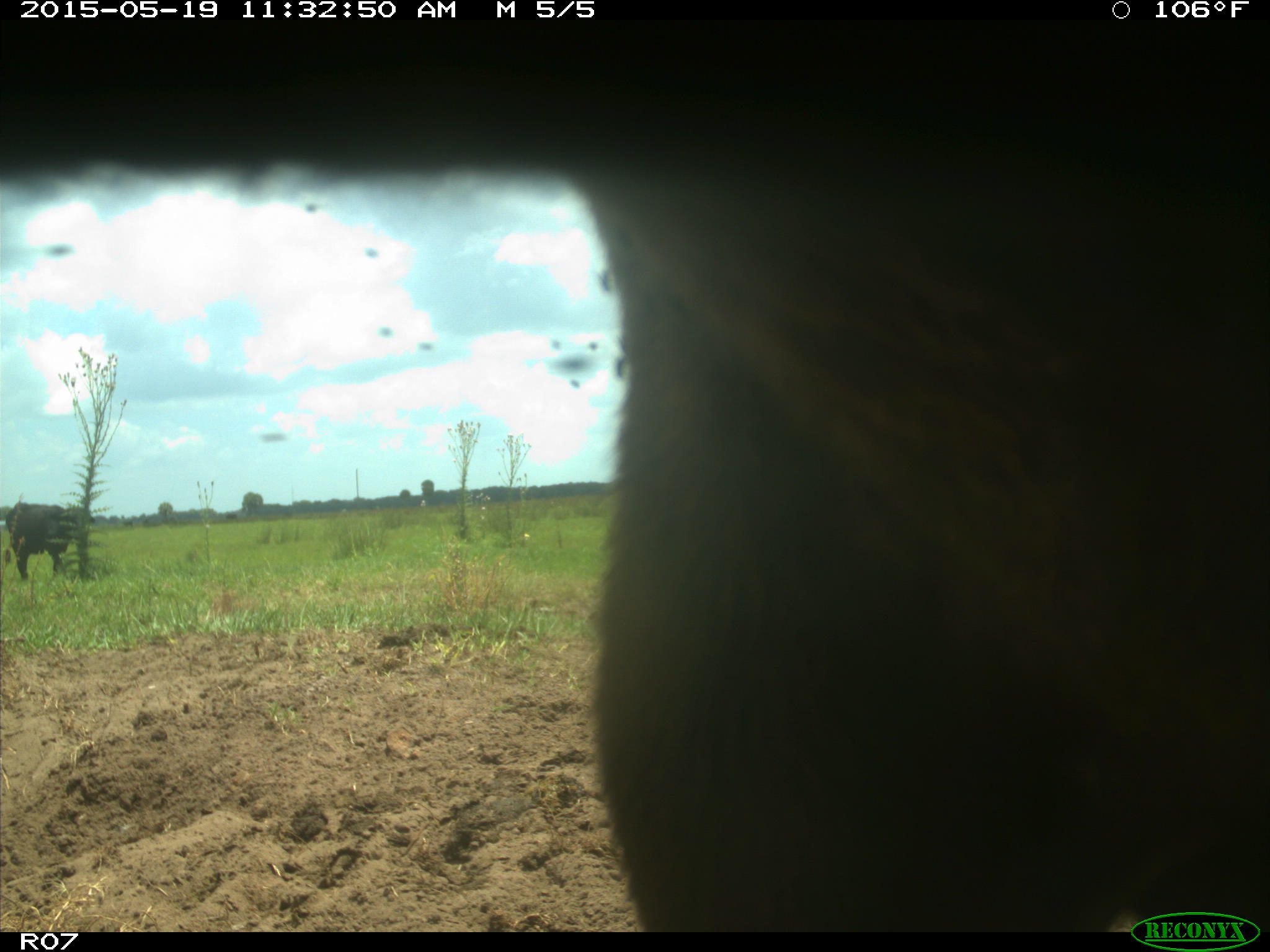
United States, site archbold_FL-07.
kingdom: Animalia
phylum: Chordata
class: Mammalia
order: Artiodactyla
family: Bovidae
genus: Bos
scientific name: Bos taurus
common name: domestic cow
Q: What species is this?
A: Bos taurus (domestic cow).